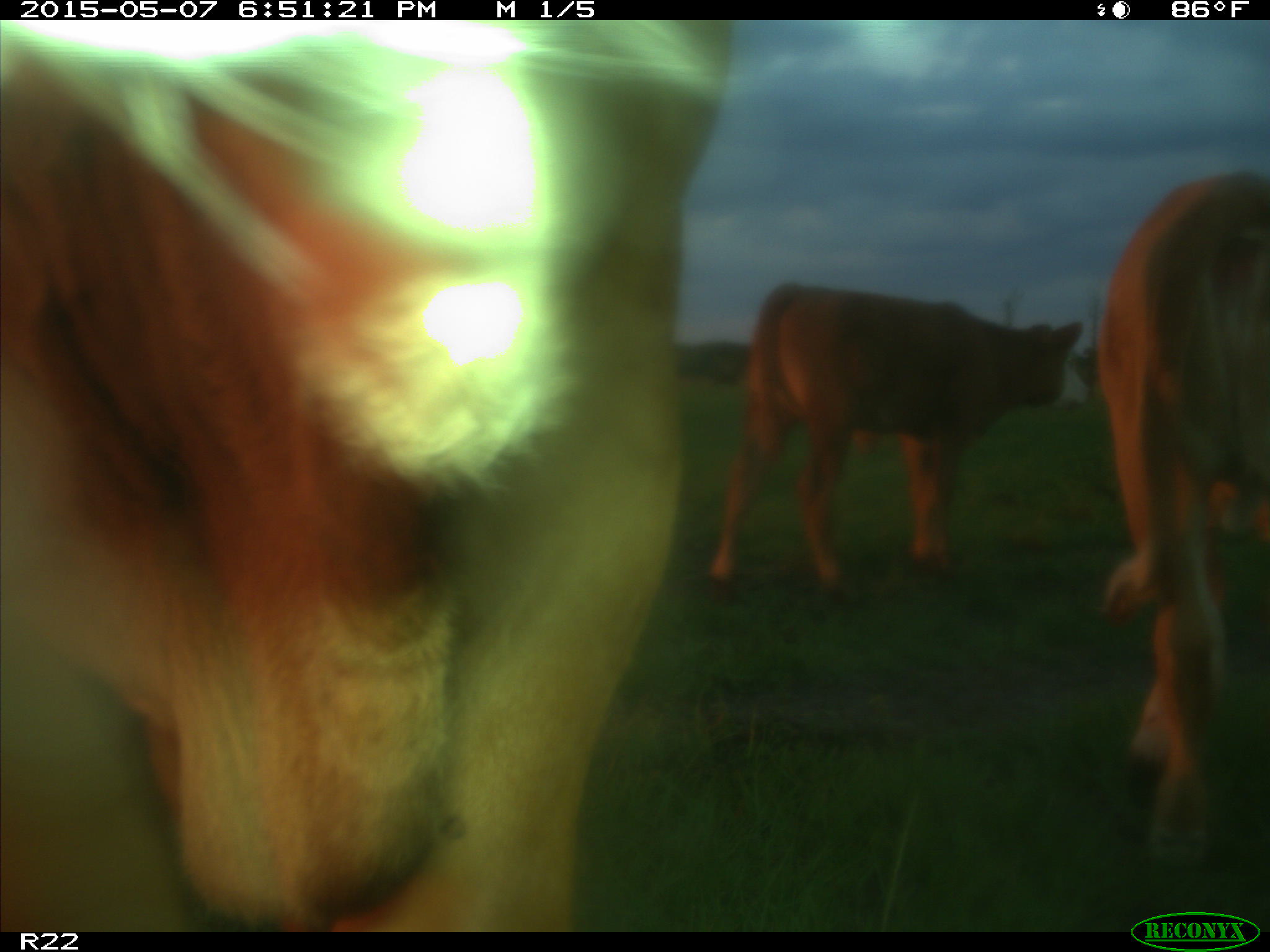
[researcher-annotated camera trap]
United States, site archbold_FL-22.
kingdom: Animalia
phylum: Chordata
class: Mammalia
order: Artiodactyla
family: Bovidae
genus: Bos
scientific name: Bos taurus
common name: domestic cow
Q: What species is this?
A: Bos taurus (domestic cow).